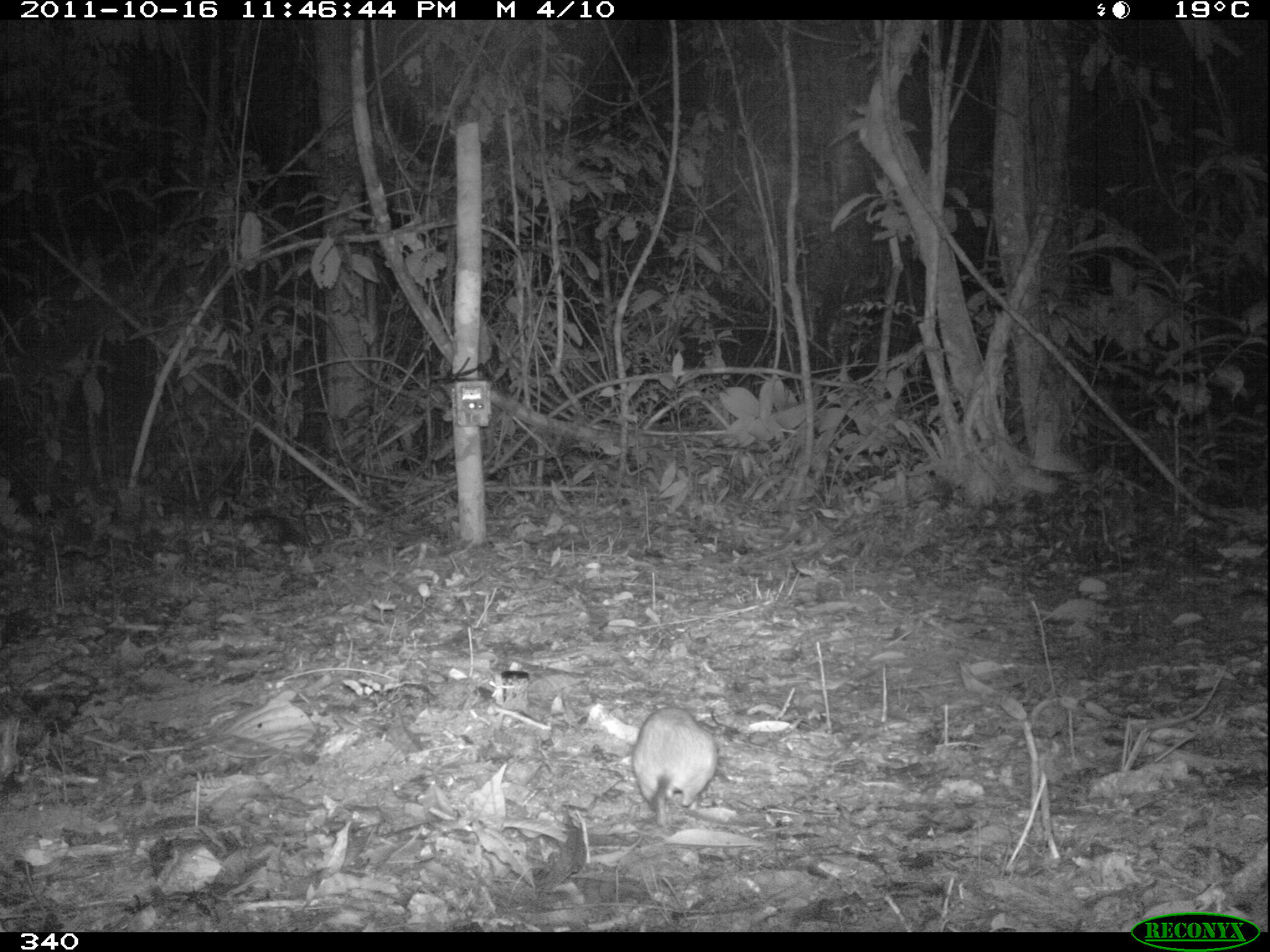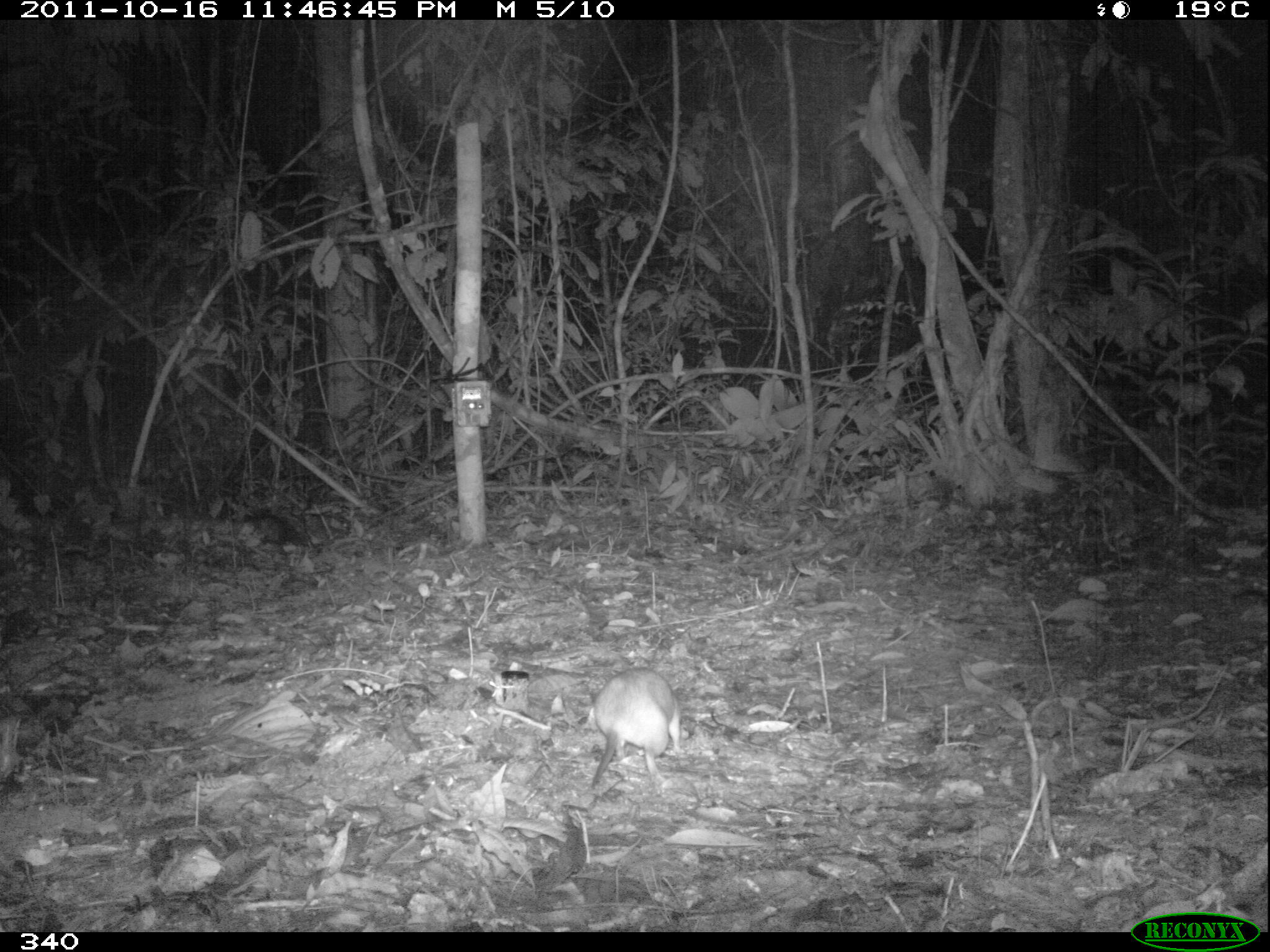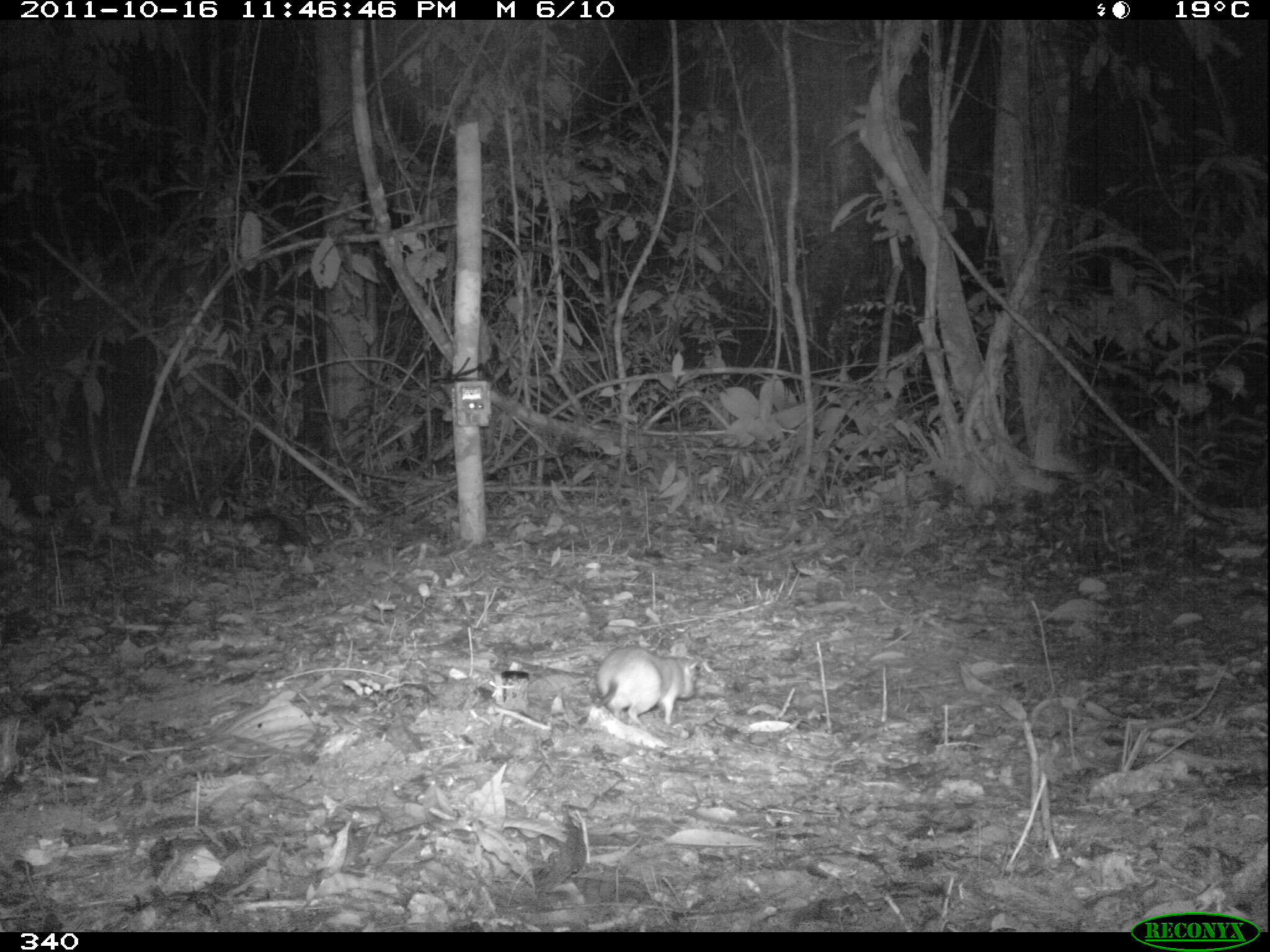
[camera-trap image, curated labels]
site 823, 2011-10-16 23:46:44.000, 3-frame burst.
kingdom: Animalia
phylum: Chordata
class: Mammalia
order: Rodentia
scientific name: Rodentia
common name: rodents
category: unknown rodent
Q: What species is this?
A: Unknown rodent (rodents) (Rodentia).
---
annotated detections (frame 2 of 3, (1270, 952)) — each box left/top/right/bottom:
unknown rodent: 590/666/681/789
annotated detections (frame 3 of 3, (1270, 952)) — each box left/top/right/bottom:
unknown rodent: 596/645/697/728